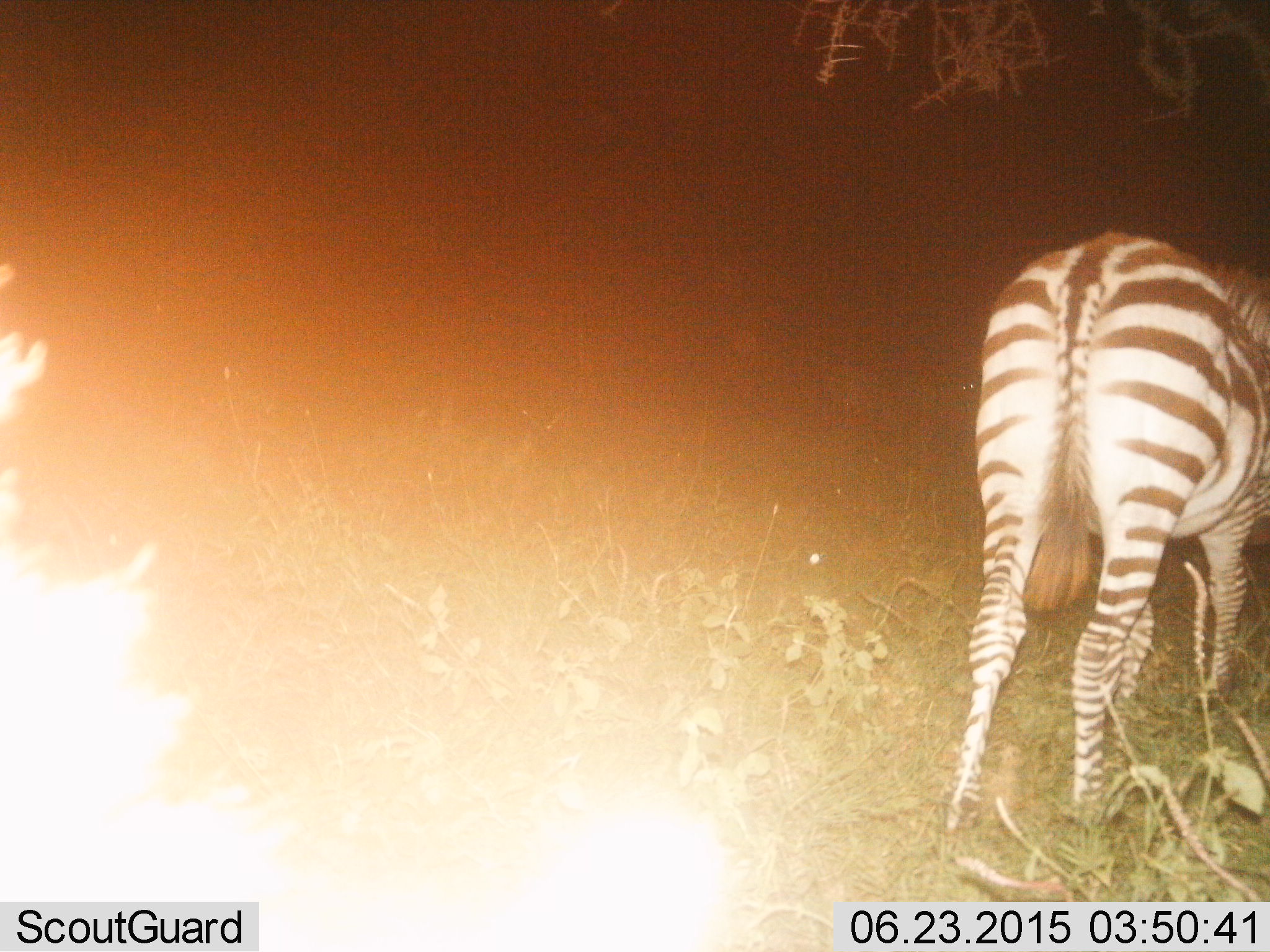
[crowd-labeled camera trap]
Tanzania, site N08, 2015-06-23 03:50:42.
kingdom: Animalia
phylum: Chordata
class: Mammalia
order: Perissodactyla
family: Equidae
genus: Equus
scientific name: Equus quagga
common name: plains zebra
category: zebra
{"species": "zebra (plains zebra) (Equus quagga)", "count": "1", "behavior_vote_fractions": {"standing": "70%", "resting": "0%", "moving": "10%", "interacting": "0%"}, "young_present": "10%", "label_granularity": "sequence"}